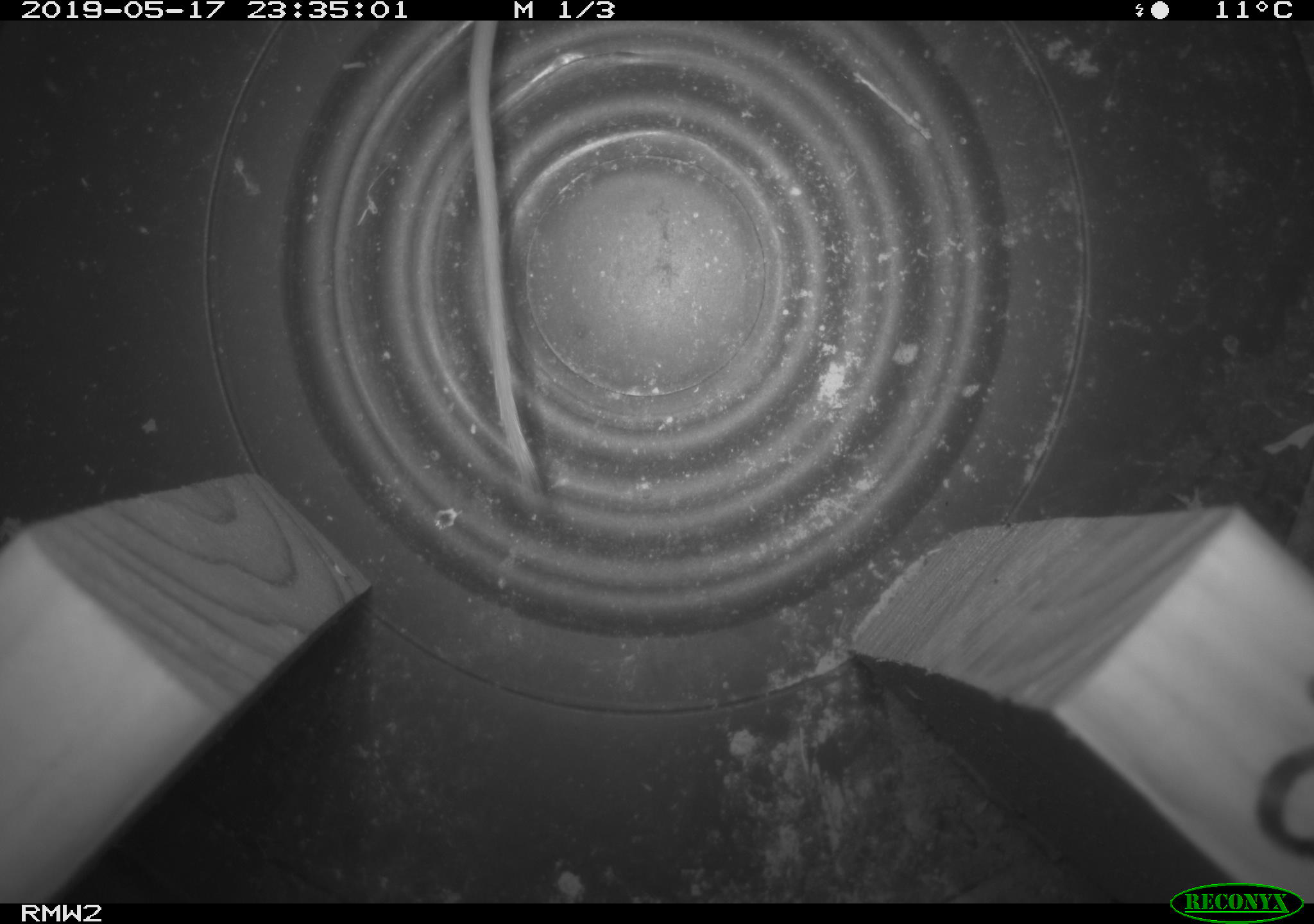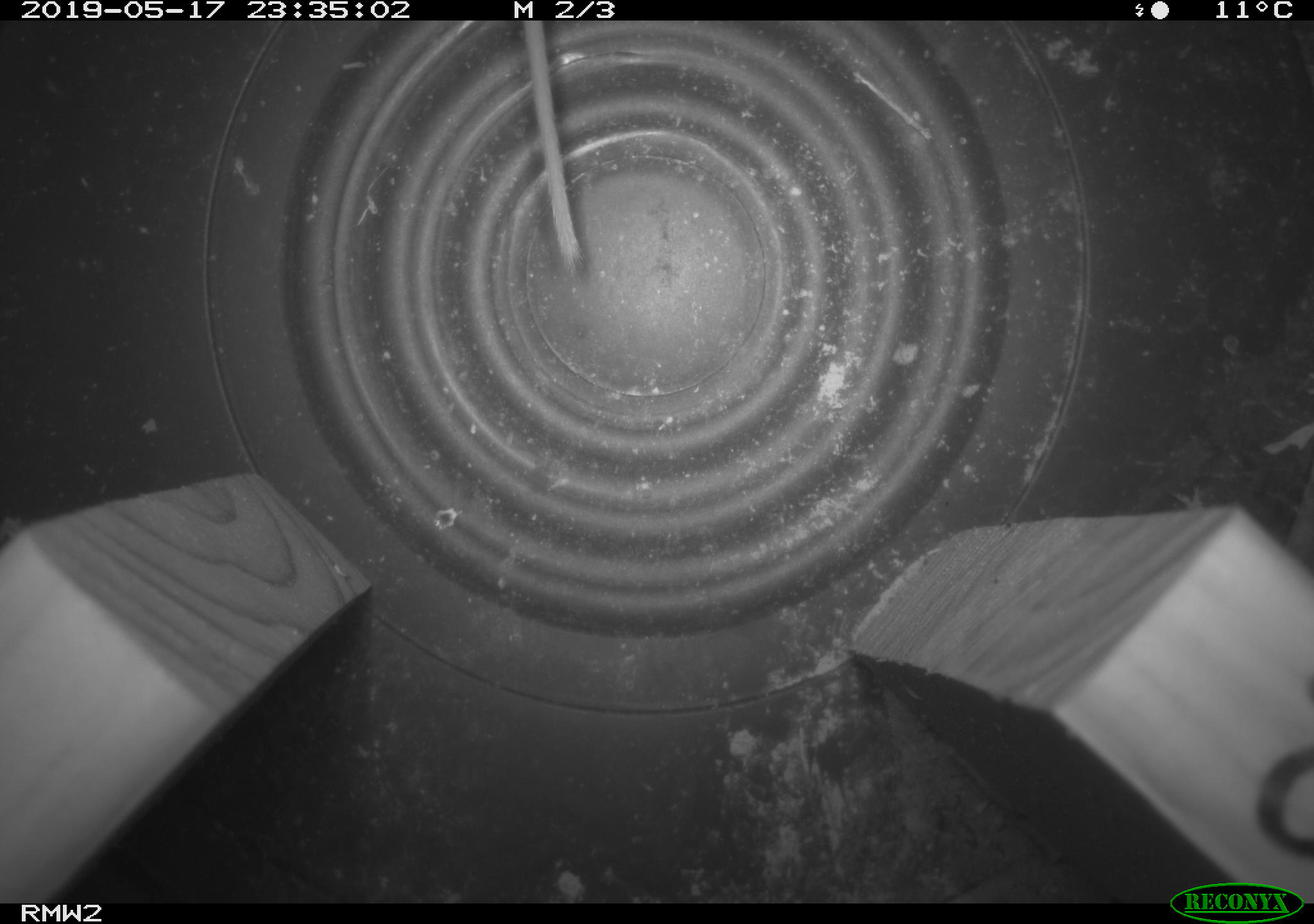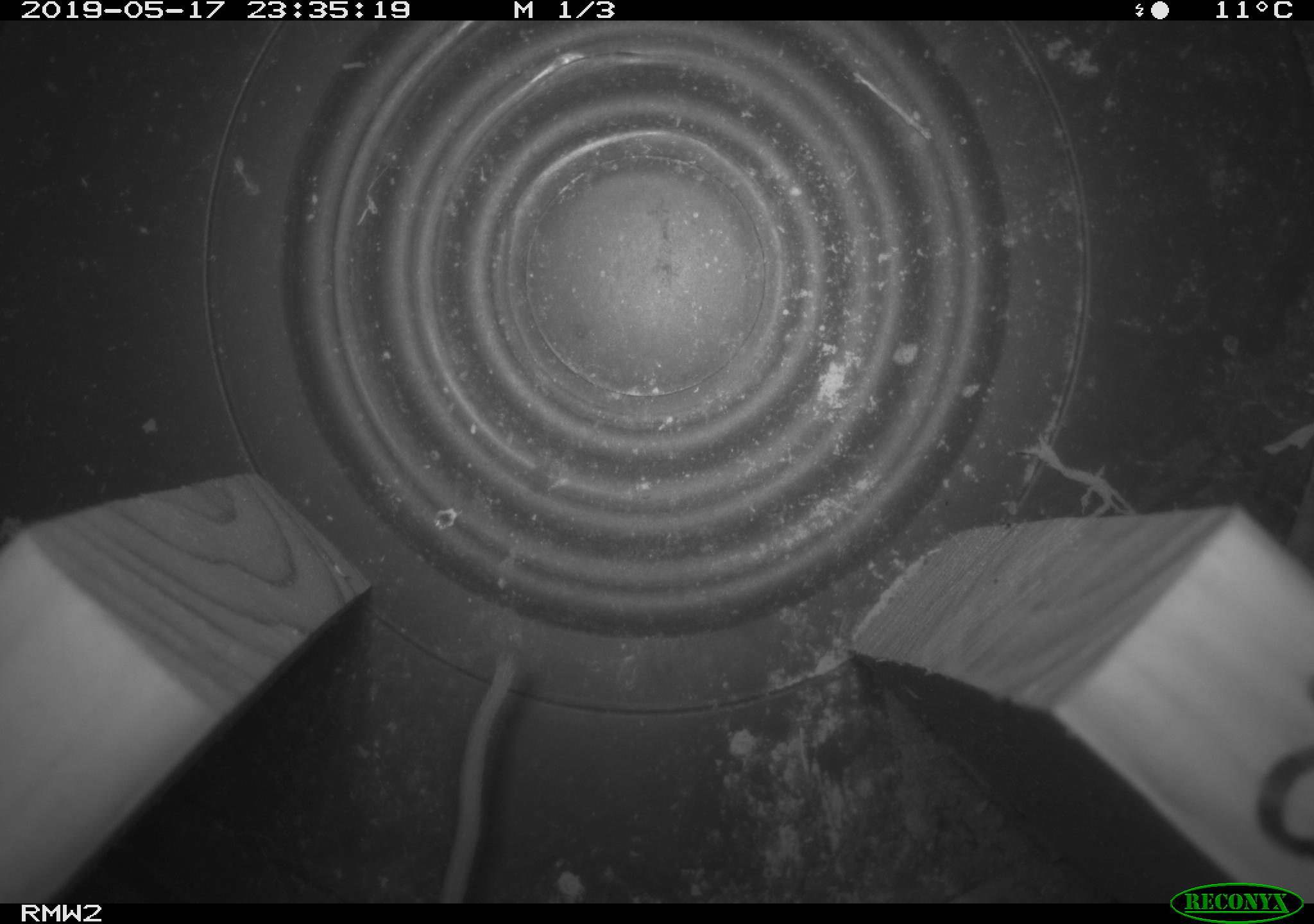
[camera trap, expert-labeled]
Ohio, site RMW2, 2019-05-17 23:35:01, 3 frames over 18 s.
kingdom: Animalia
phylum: Chordata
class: Mammalia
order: Rodentia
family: Cricetidae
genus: Peromyscus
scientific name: Peromyscus leucopus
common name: white-footed mouse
White-footed mouse (Peromyscus leucopus).